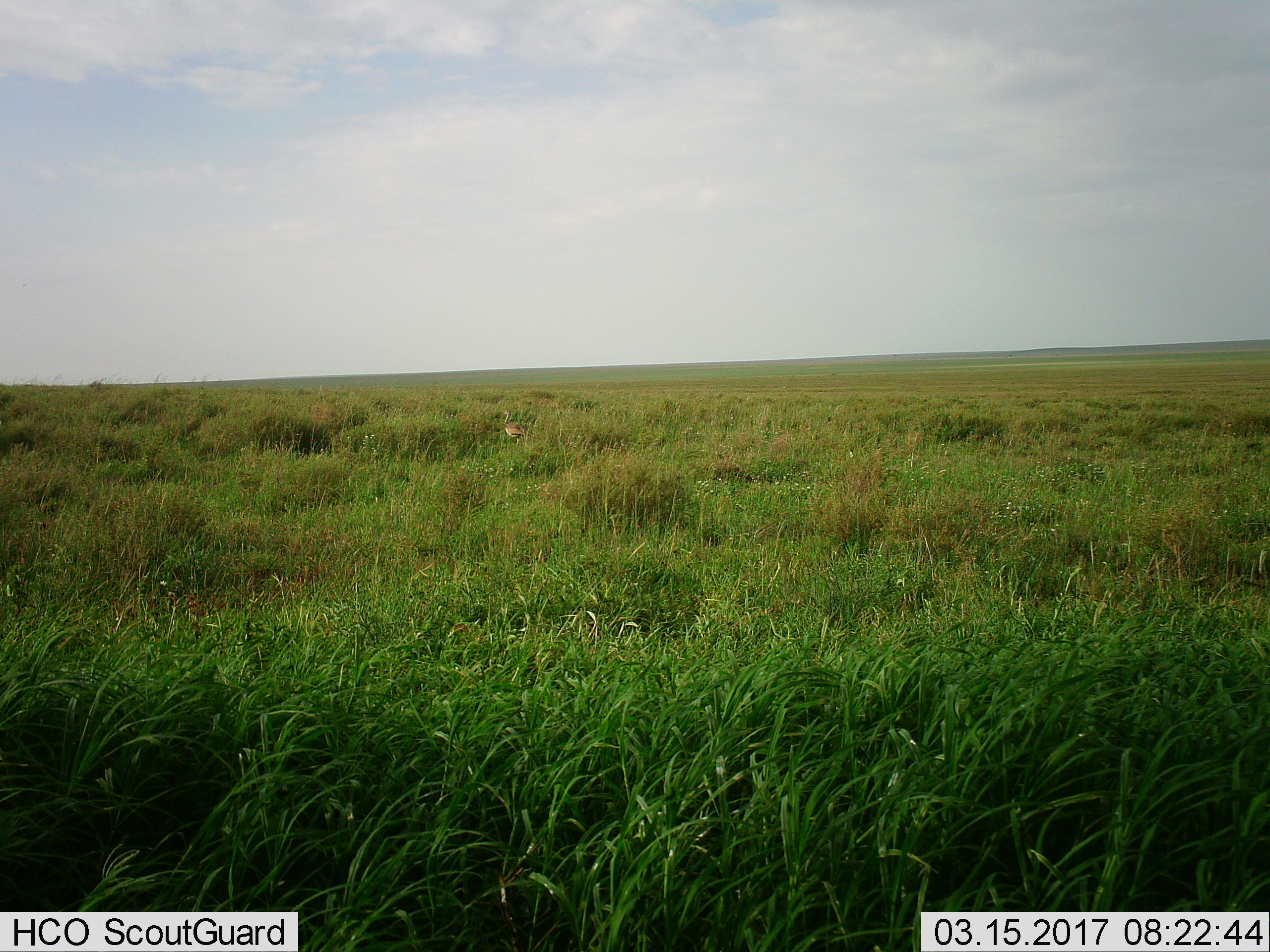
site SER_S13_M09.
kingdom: Animalia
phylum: Chordata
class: Aves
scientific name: Aves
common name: bird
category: birdother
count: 1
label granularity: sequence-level